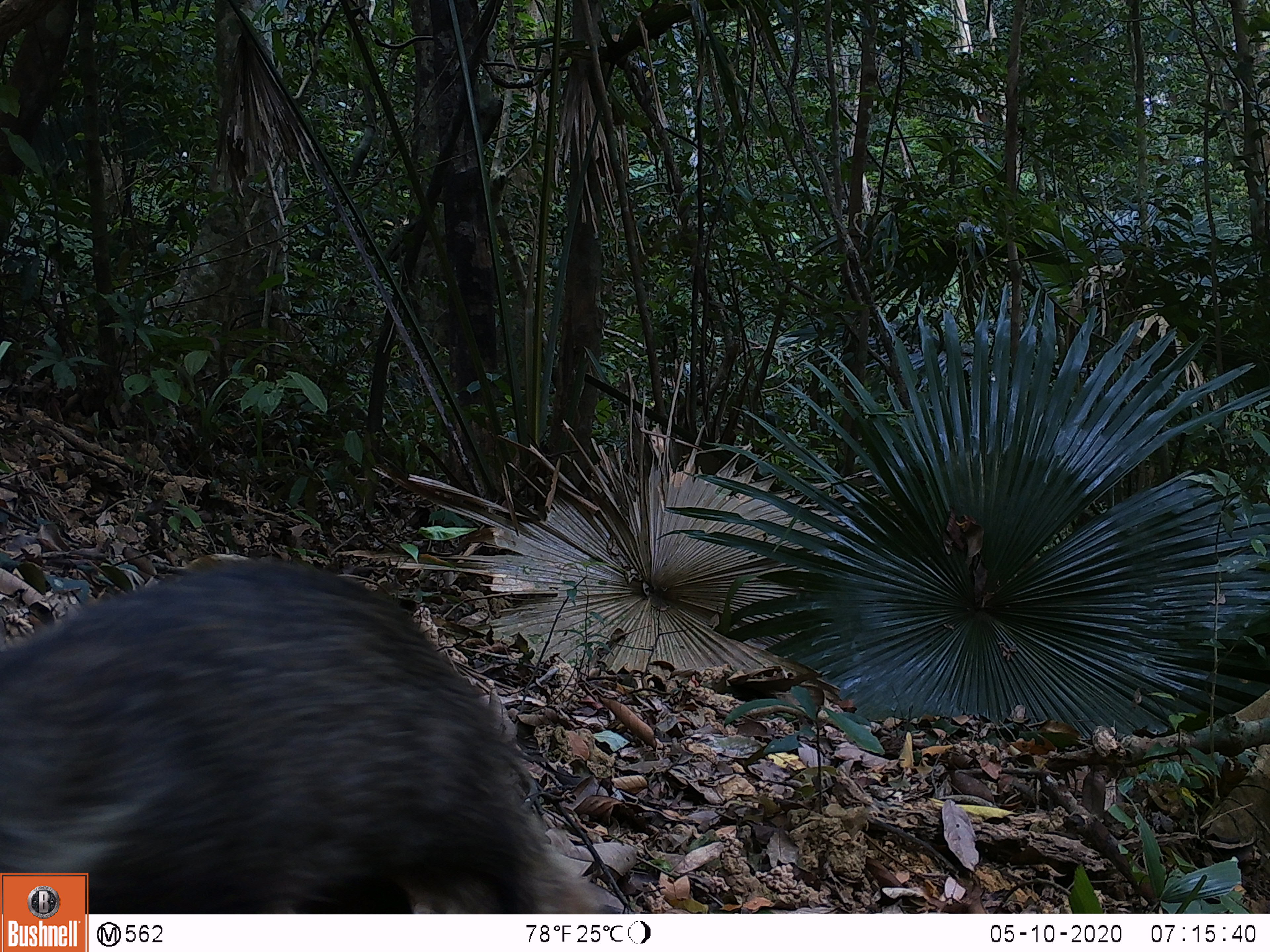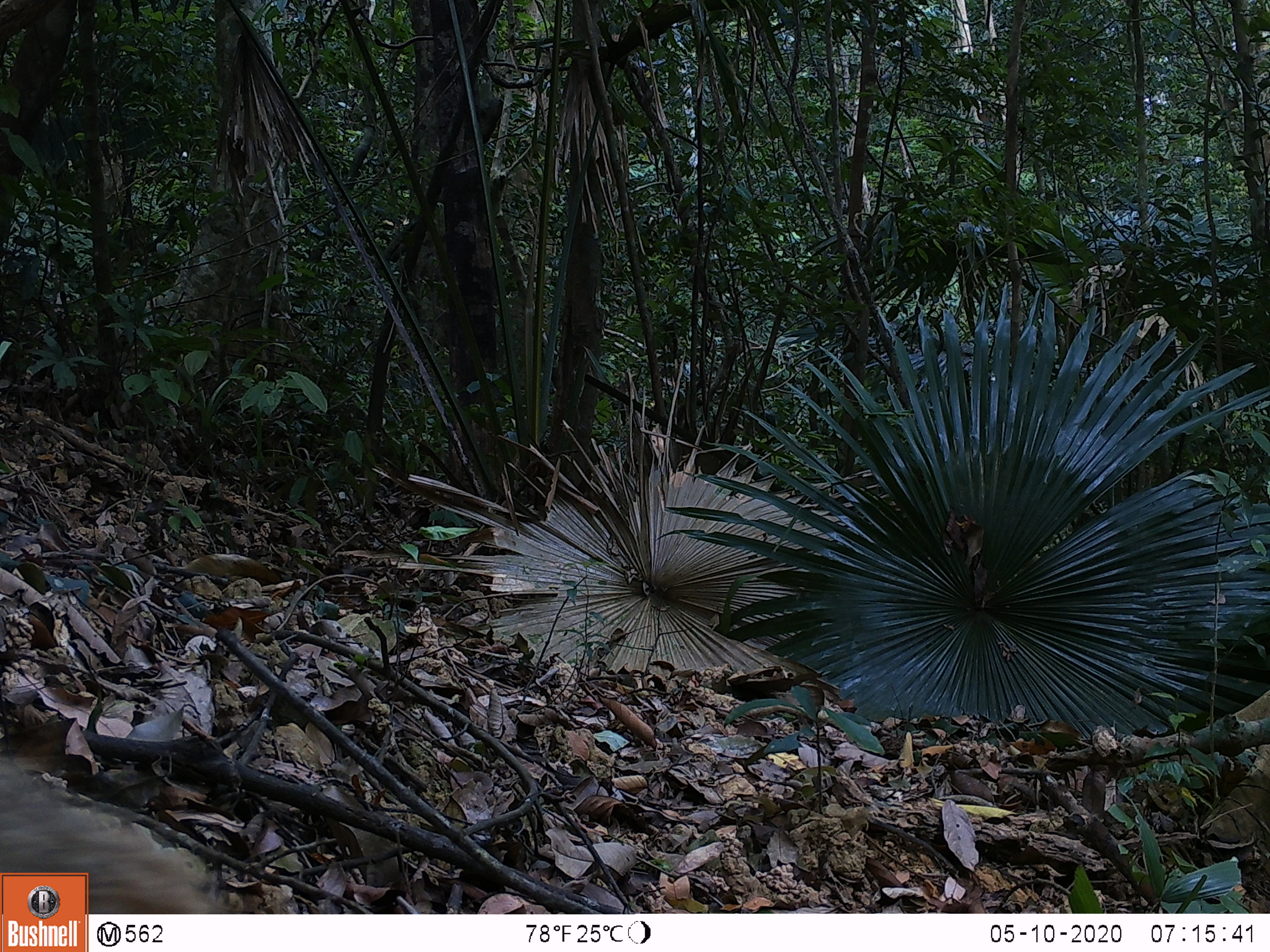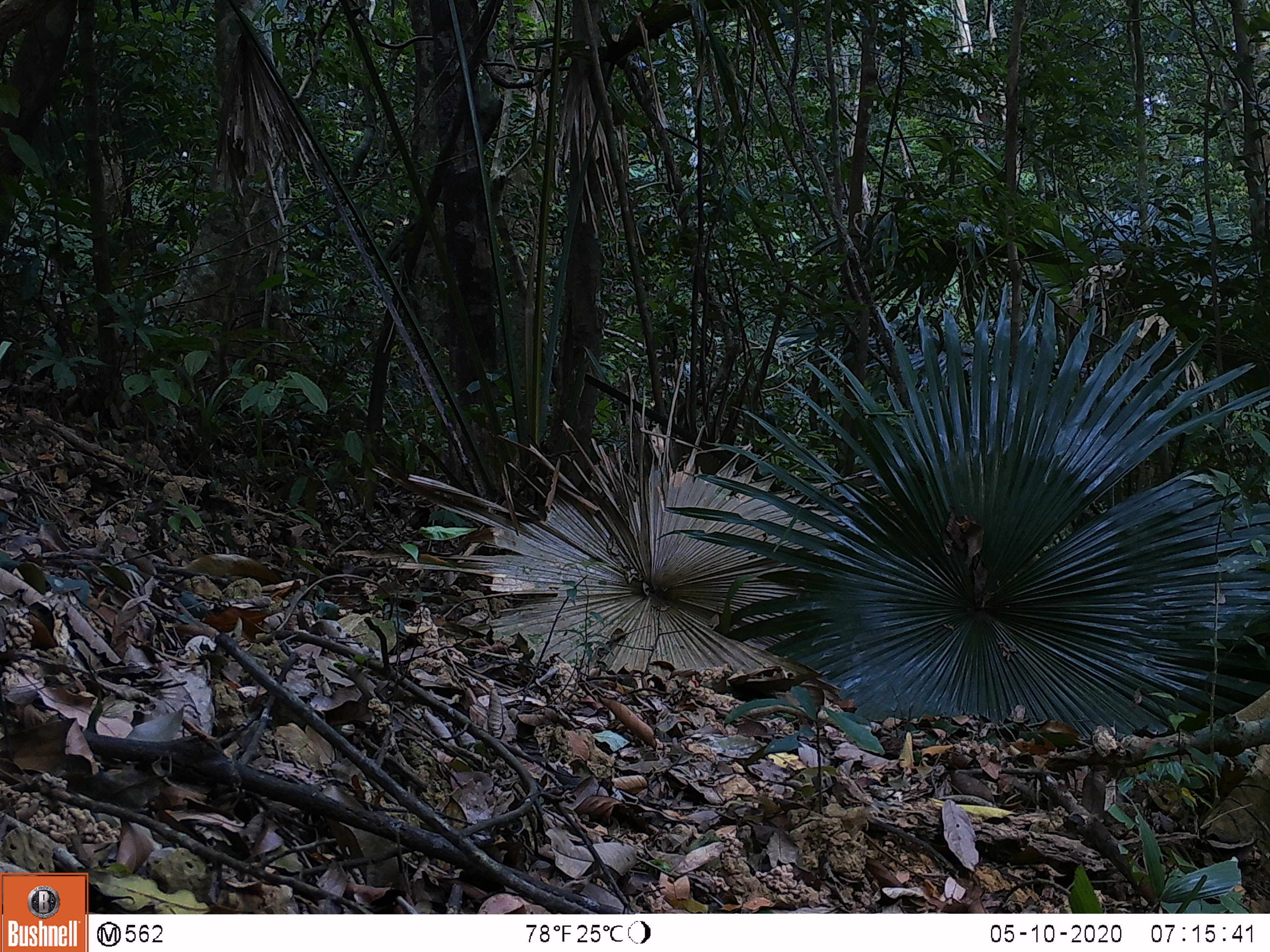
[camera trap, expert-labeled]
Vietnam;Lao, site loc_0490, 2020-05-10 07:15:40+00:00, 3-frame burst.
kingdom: Animalia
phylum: Chordata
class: Mammalia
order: Carnivora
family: Herpestidae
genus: Urva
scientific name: Urva urva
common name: crab-eating mongoose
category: crab eating mongoose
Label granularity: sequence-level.